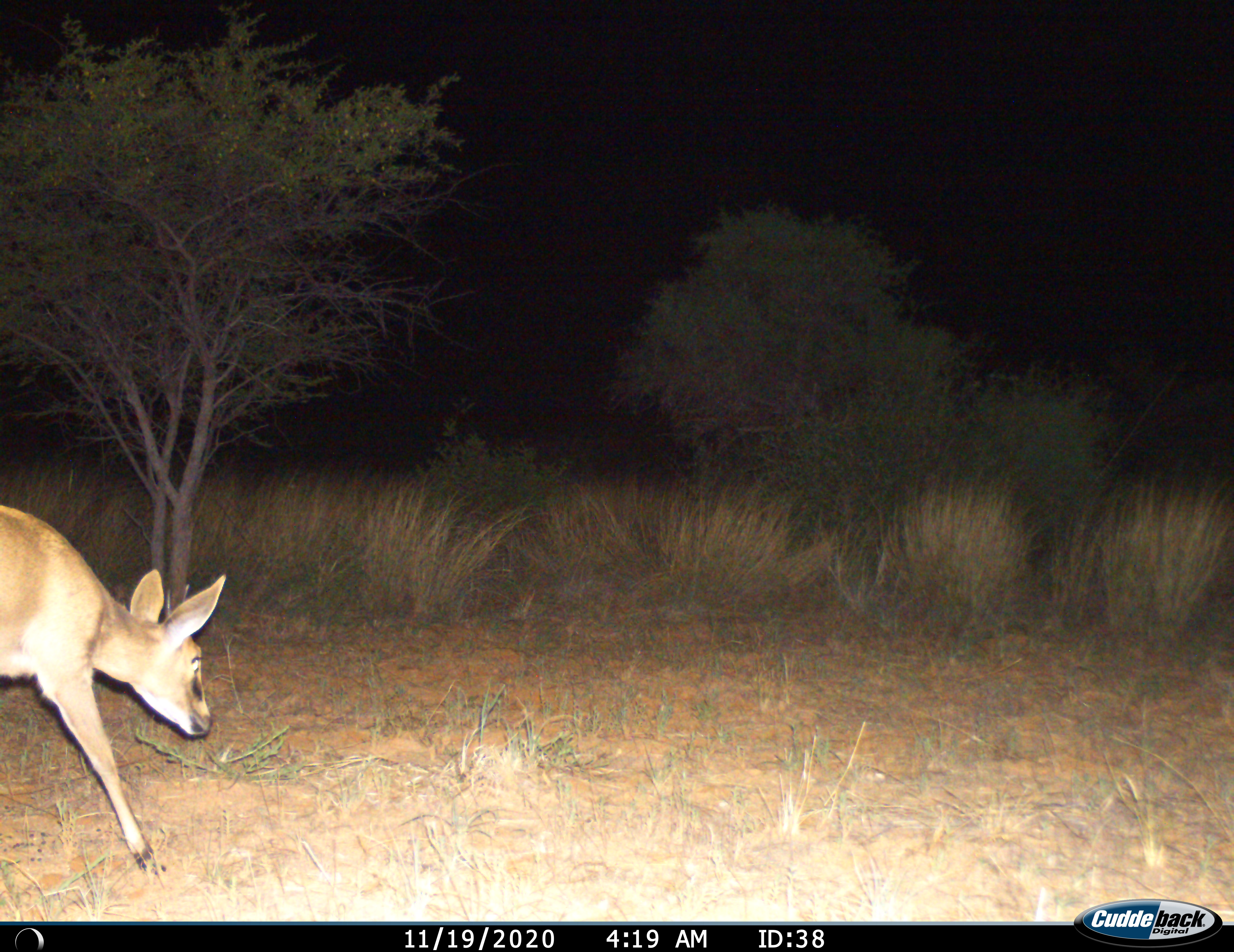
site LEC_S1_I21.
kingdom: Animalia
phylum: Chordata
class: Mammalia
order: Artiodactyla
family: Bovidae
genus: Sylvicapra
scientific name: Sylvicapra grimmia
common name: common duiker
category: duikercommongrey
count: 1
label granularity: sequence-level